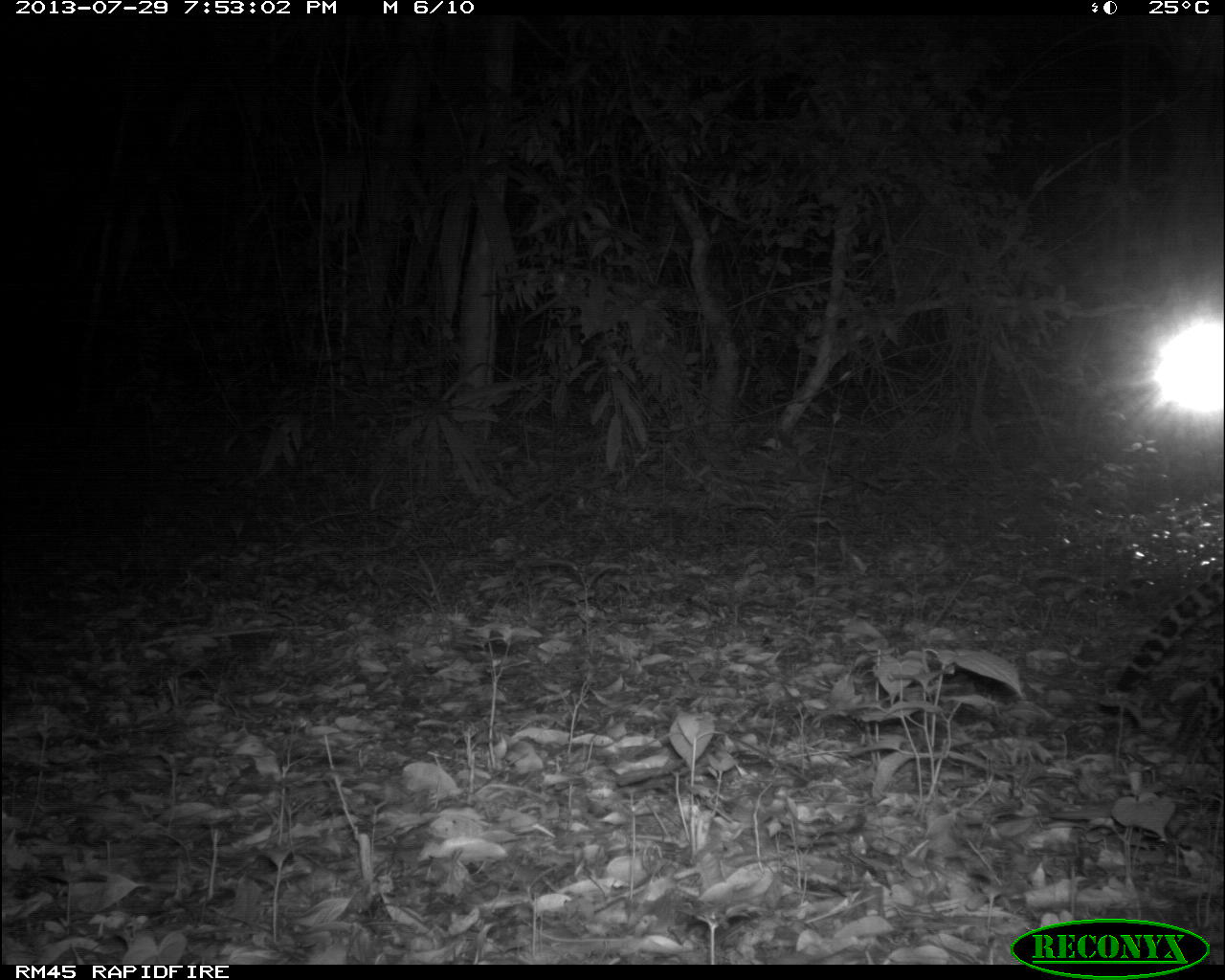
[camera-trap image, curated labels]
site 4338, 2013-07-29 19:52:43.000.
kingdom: Animalia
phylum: Chordata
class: Mammalia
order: Carnivora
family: Felidae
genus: Leopardus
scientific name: Leopardus pardalis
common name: ocelot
Leopardus pardalis (ocelot), count 1, sex female.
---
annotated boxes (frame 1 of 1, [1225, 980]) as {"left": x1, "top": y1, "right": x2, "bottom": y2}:
leopardus pardalis: {"left": 1101, "top": 569, "right": 1220, "bottom": 756}